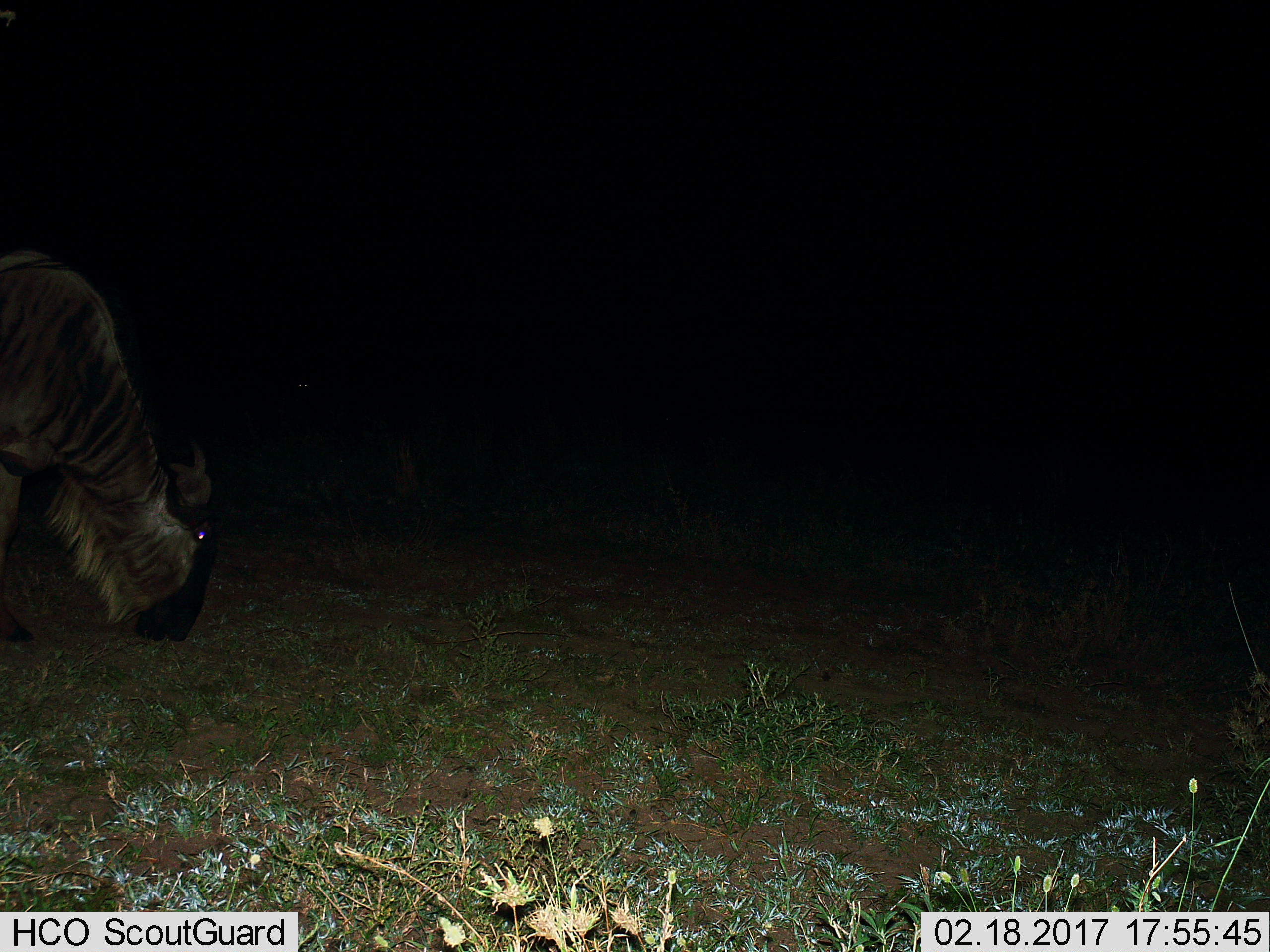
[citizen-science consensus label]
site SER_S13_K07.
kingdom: Animalia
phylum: Chordata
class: Mammalia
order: Artiodactyla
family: Bovidae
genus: Connochaetes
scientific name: Connochaetes taurinus taurinus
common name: blue wildebeest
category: wildebeestblue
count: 1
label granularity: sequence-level